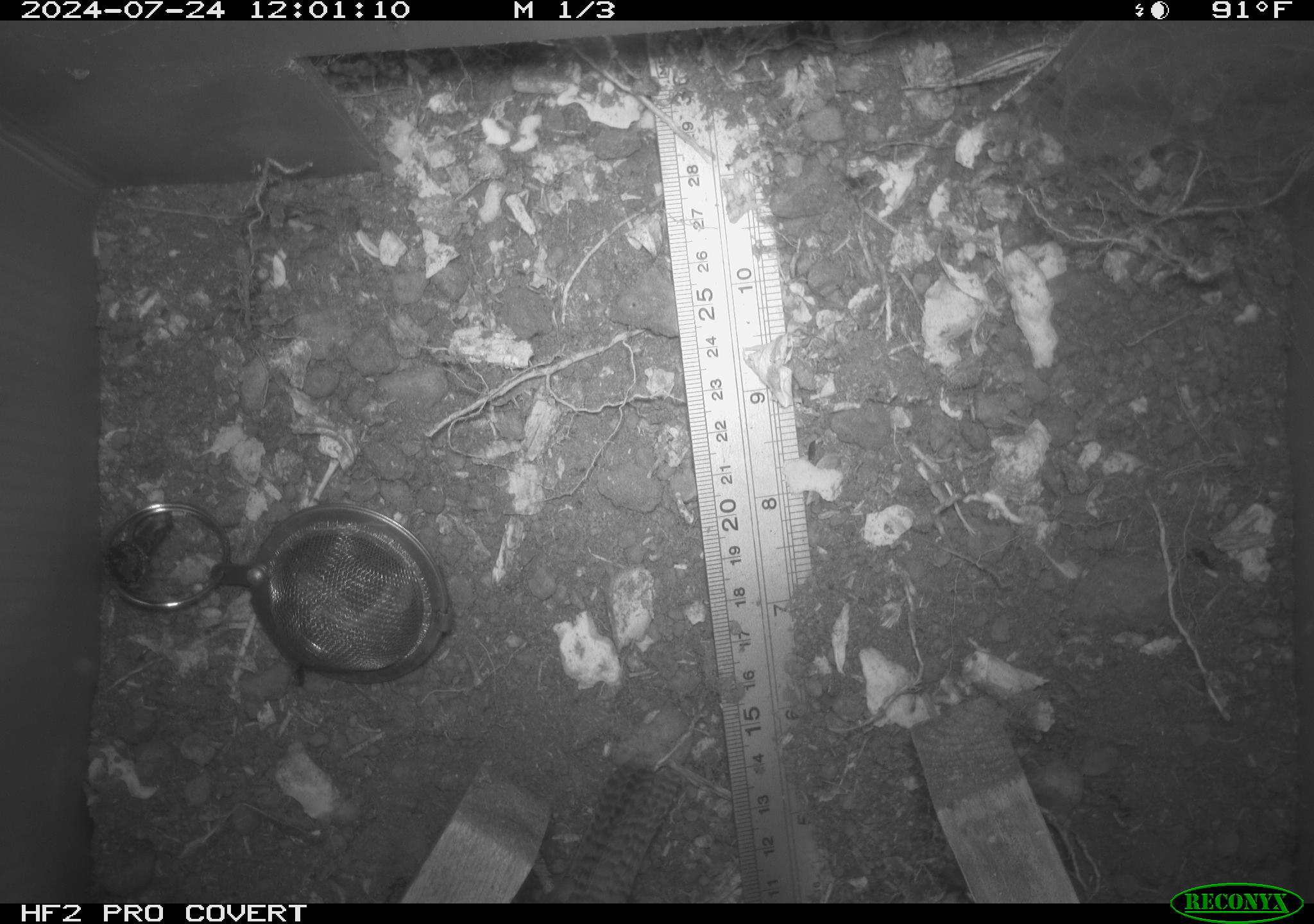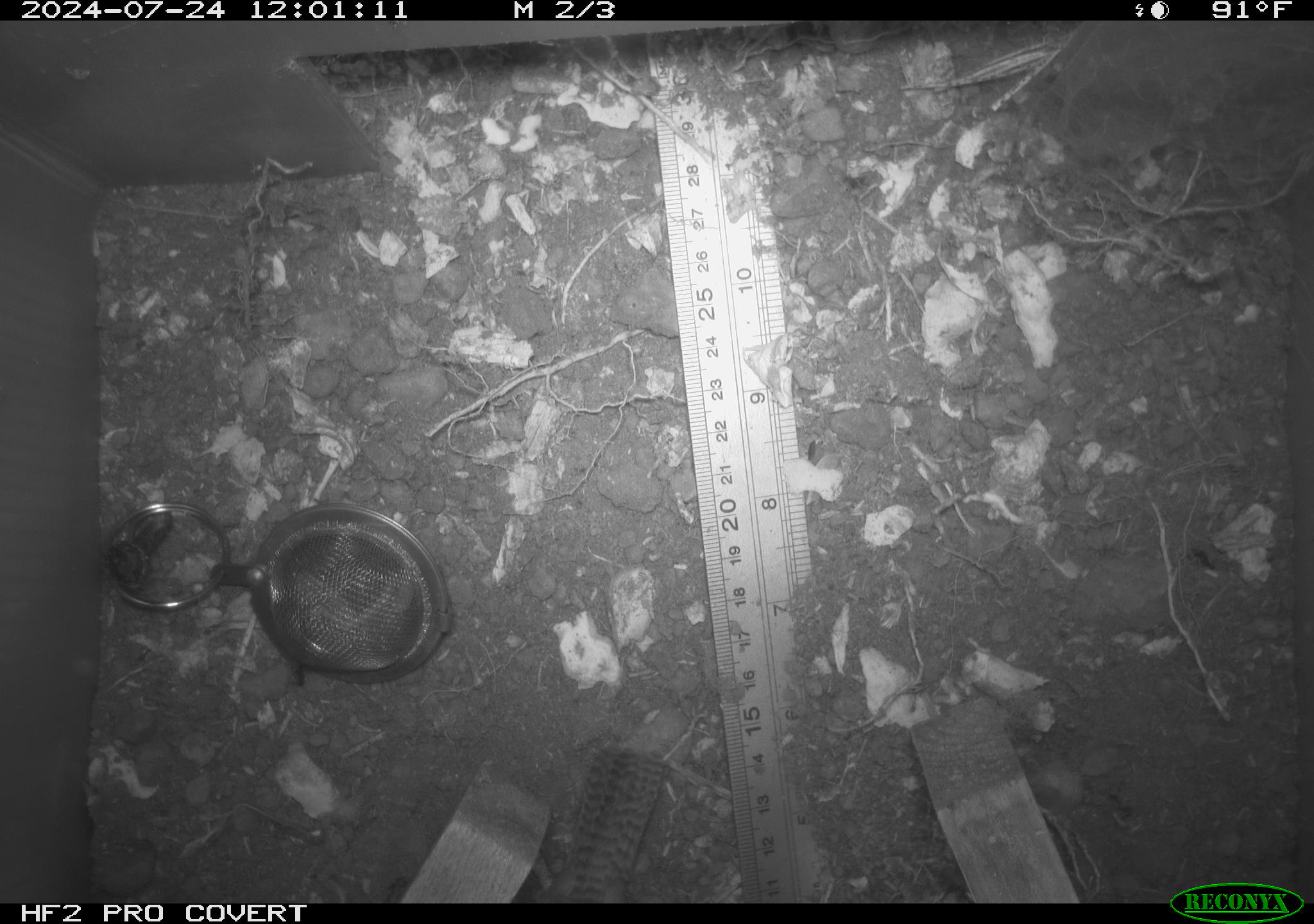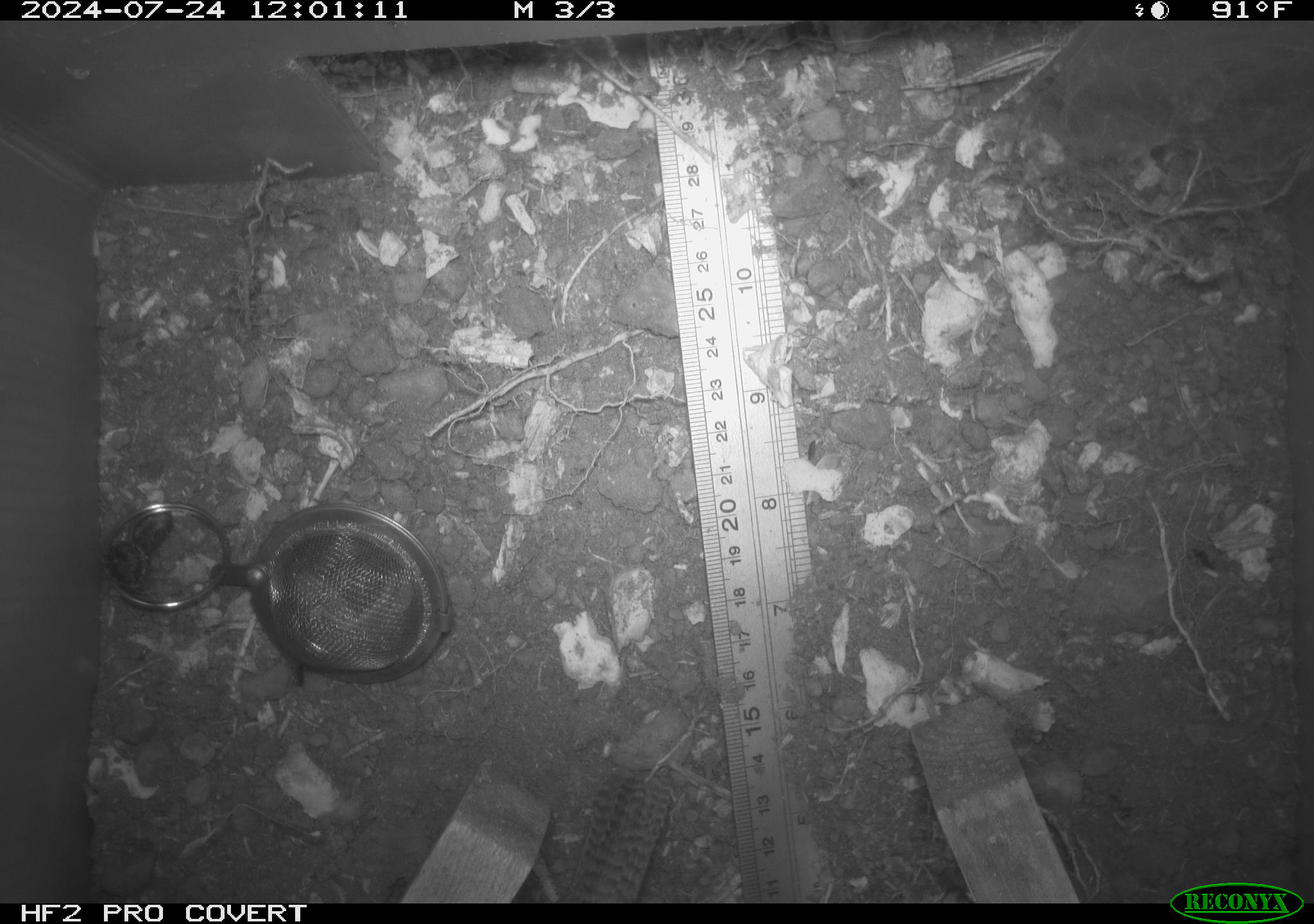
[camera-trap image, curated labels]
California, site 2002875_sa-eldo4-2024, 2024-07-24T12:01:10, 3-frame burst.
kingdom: Animalia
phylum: Chordata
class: Aves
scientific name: Aves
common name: bird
Bird (Aves).